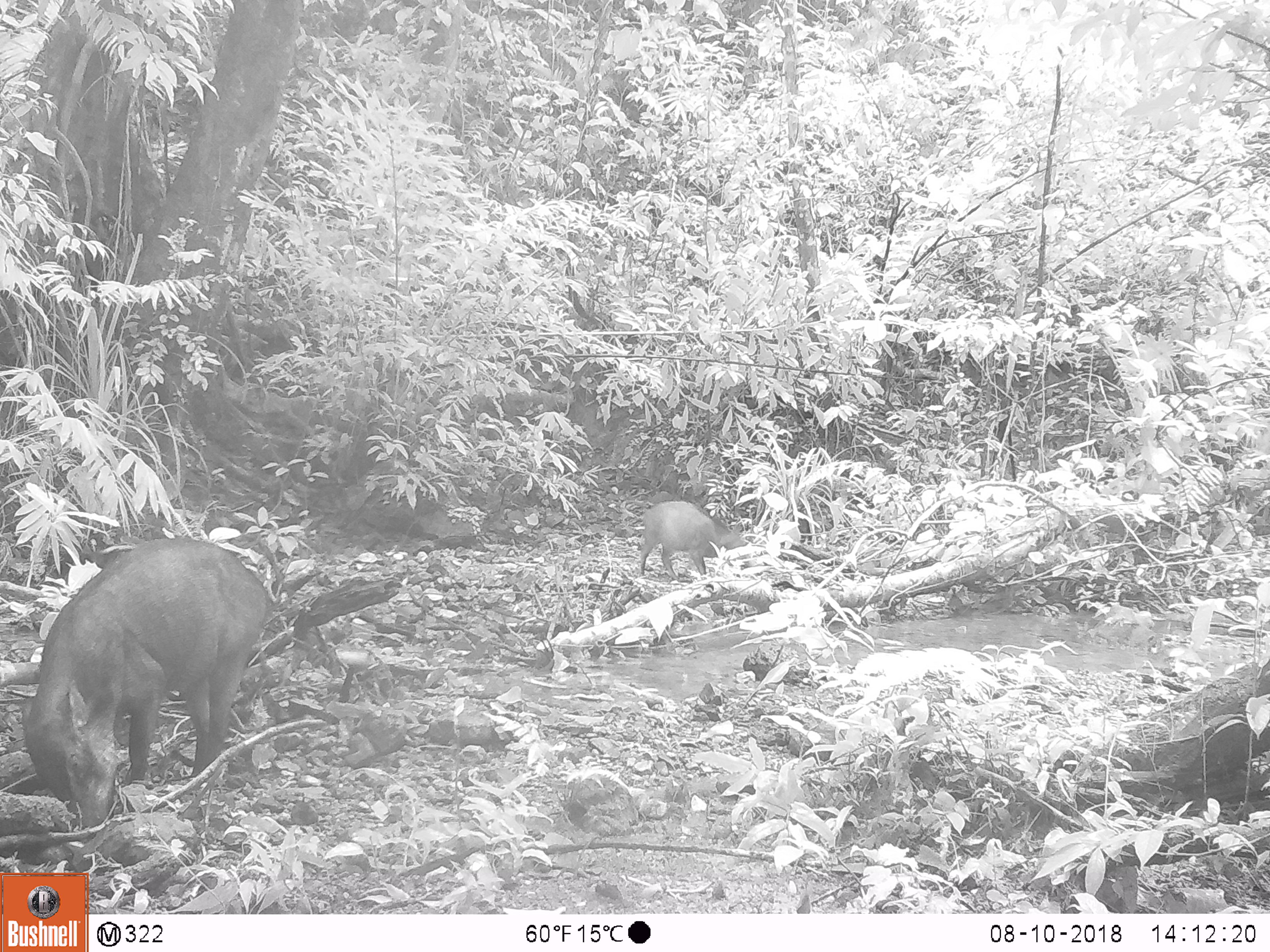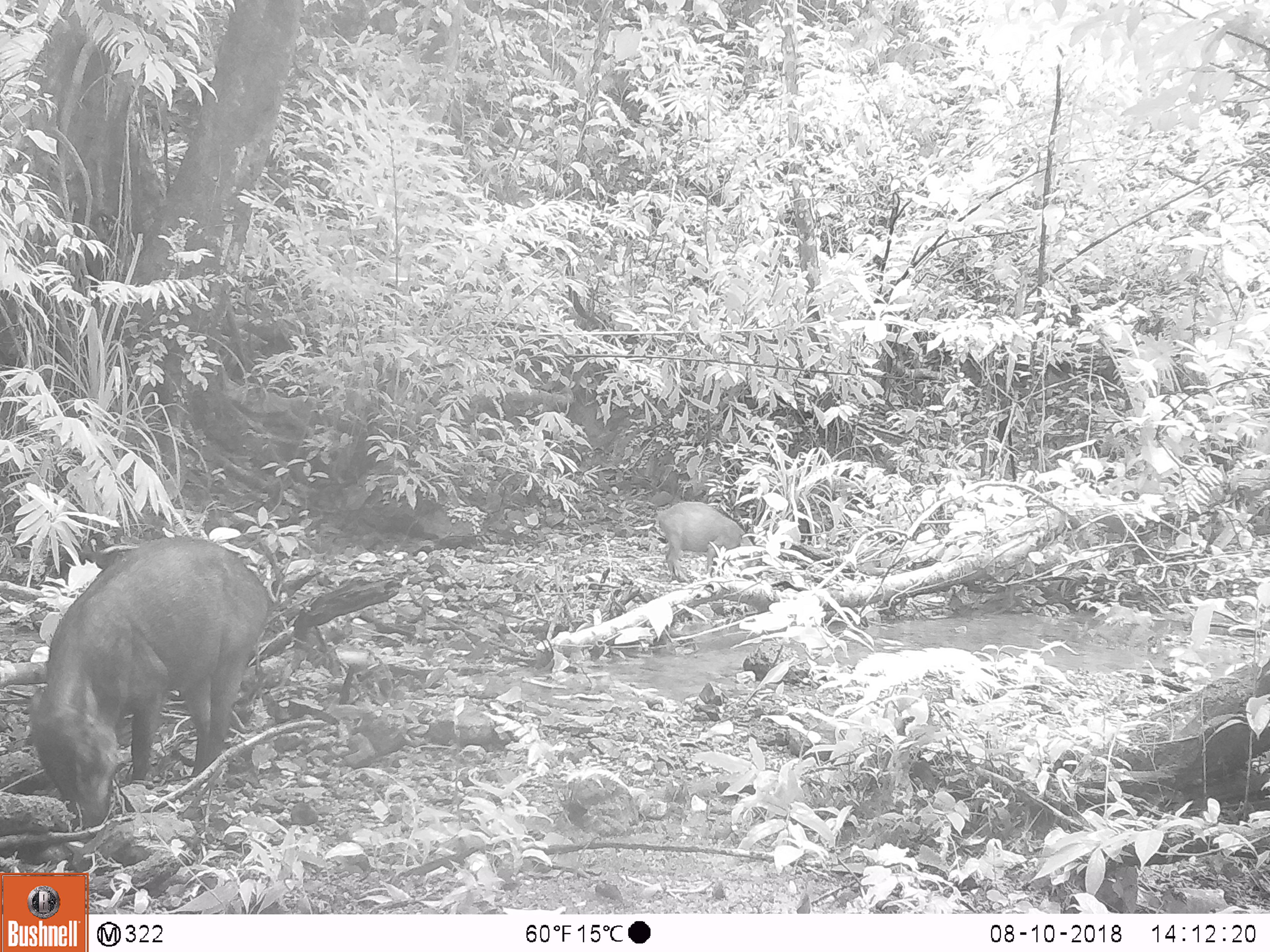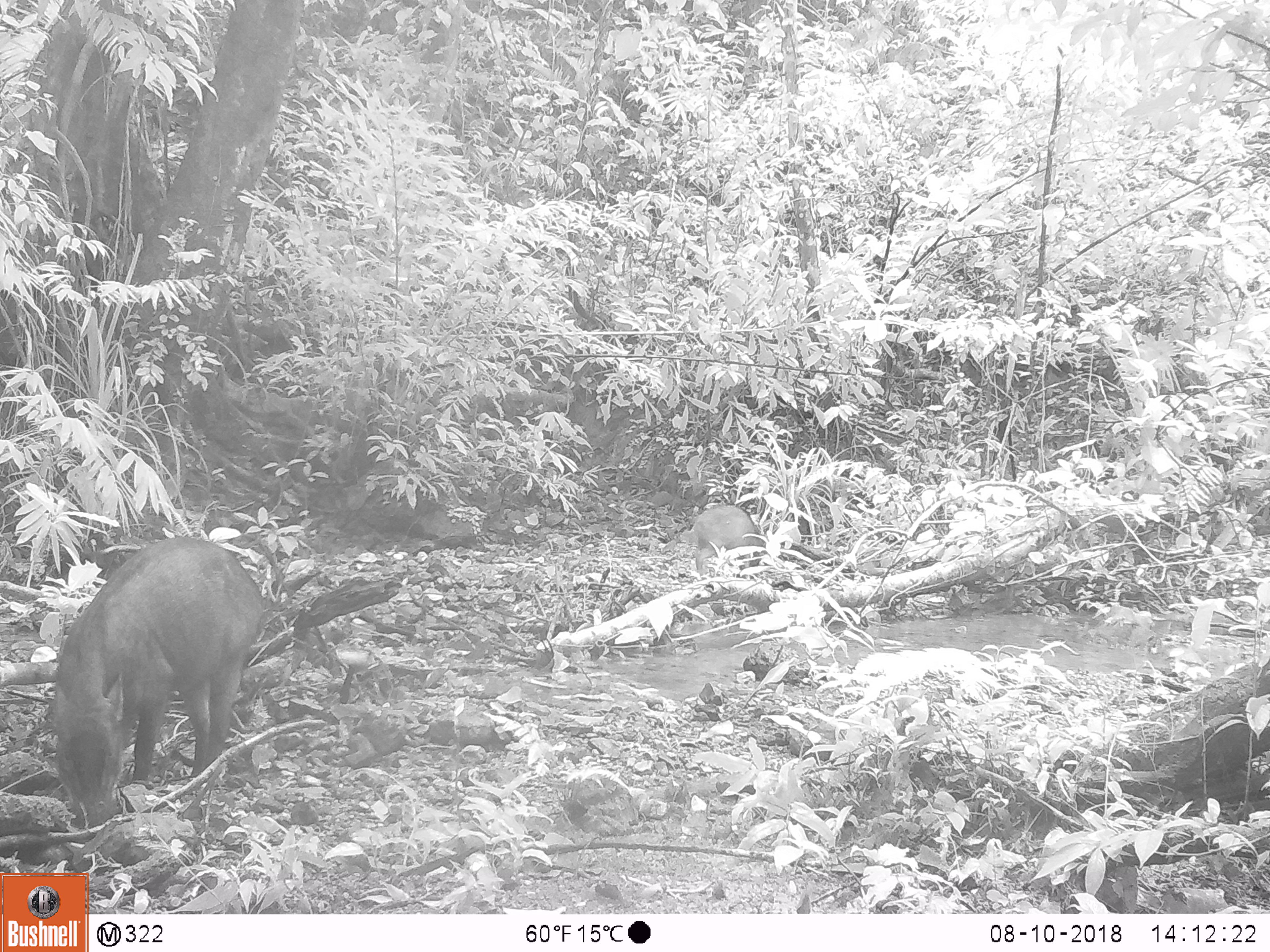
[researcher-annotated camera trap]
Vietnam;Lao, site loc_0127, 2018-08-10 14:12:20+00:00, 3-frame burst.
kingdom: Animalia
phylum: Chordata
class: Mammalia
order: Artiodactyla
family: Suidae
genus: Sus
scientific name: Sus scrofa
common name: eurasian wild pig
Eurasian wild pig (Sus scrofa). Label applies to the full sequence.